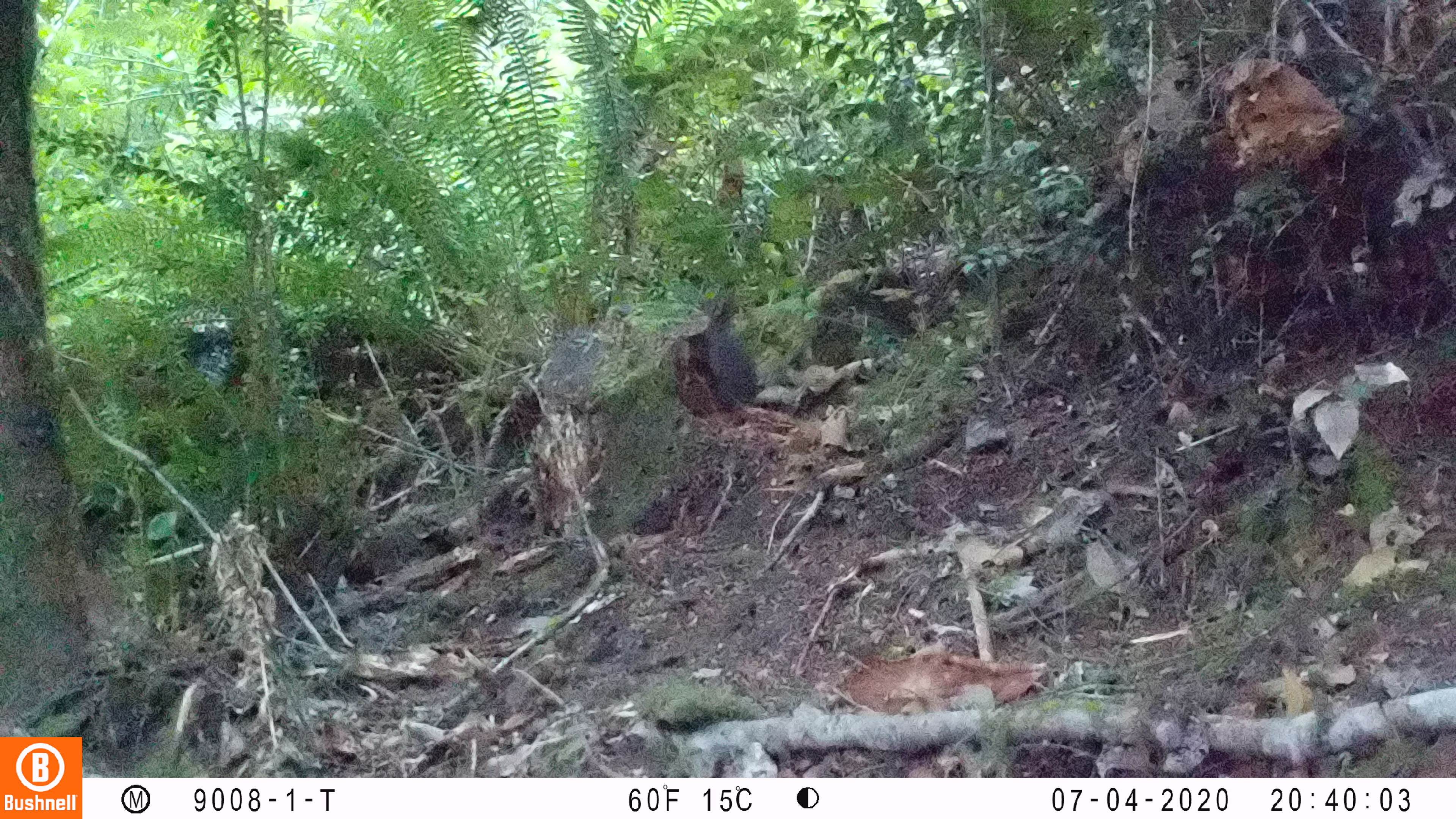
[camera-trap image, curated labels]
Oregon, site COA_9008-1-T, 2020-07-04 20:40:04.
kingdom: Animalia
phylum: Chordata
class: Mammalia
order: Lagomorpha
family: Leporidae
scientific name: Leporidae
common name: hares and rabbits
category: leporidae family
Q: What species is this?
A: Leporidae family (hares and rabbits) (Leporidae).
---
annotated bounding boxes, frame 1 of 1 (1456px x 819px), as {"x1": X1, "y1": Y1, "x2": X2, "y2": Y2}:
leporidae family: {"x1": 699, "y1": 291, "x2": 756, "y2": 406}